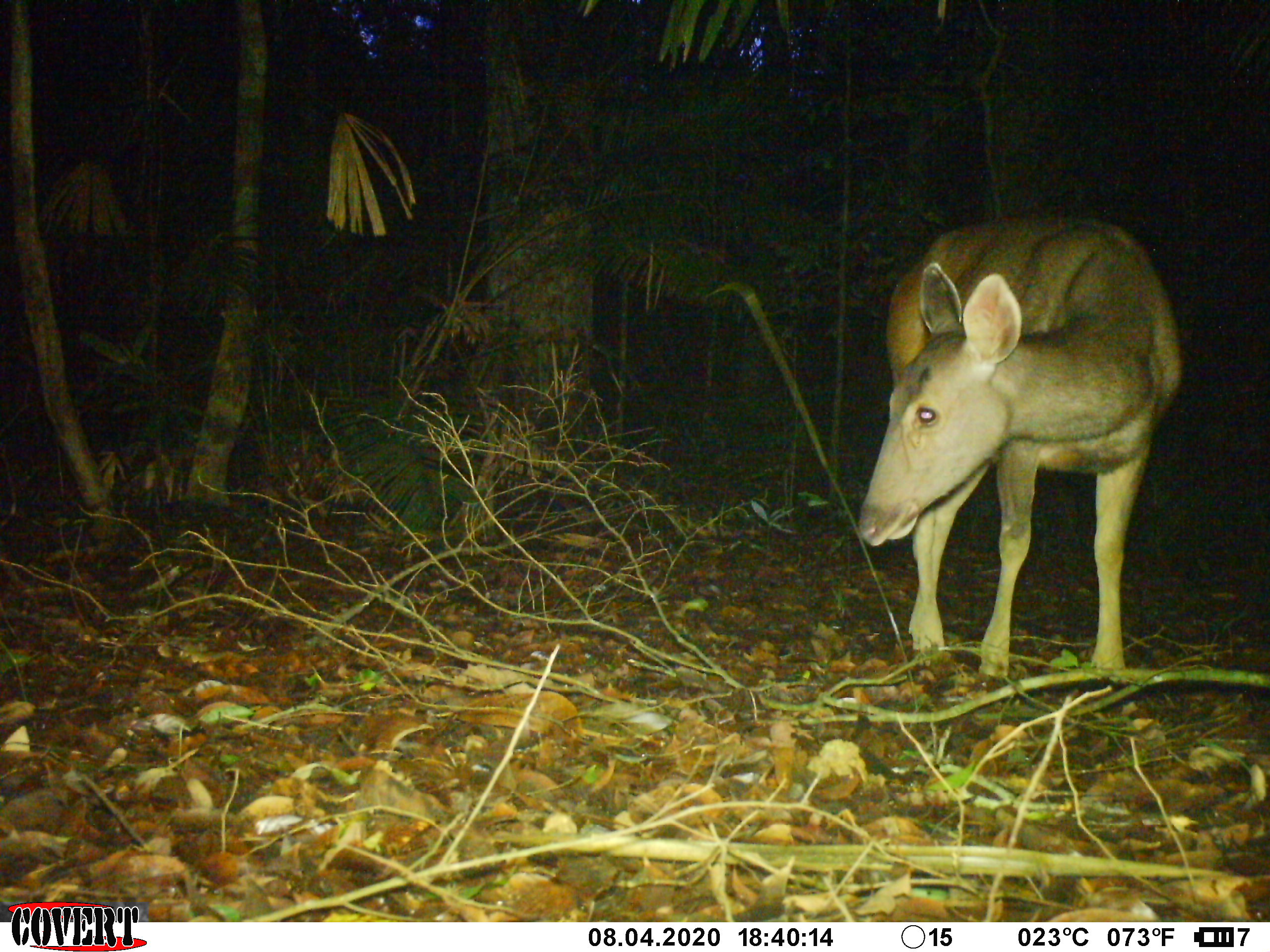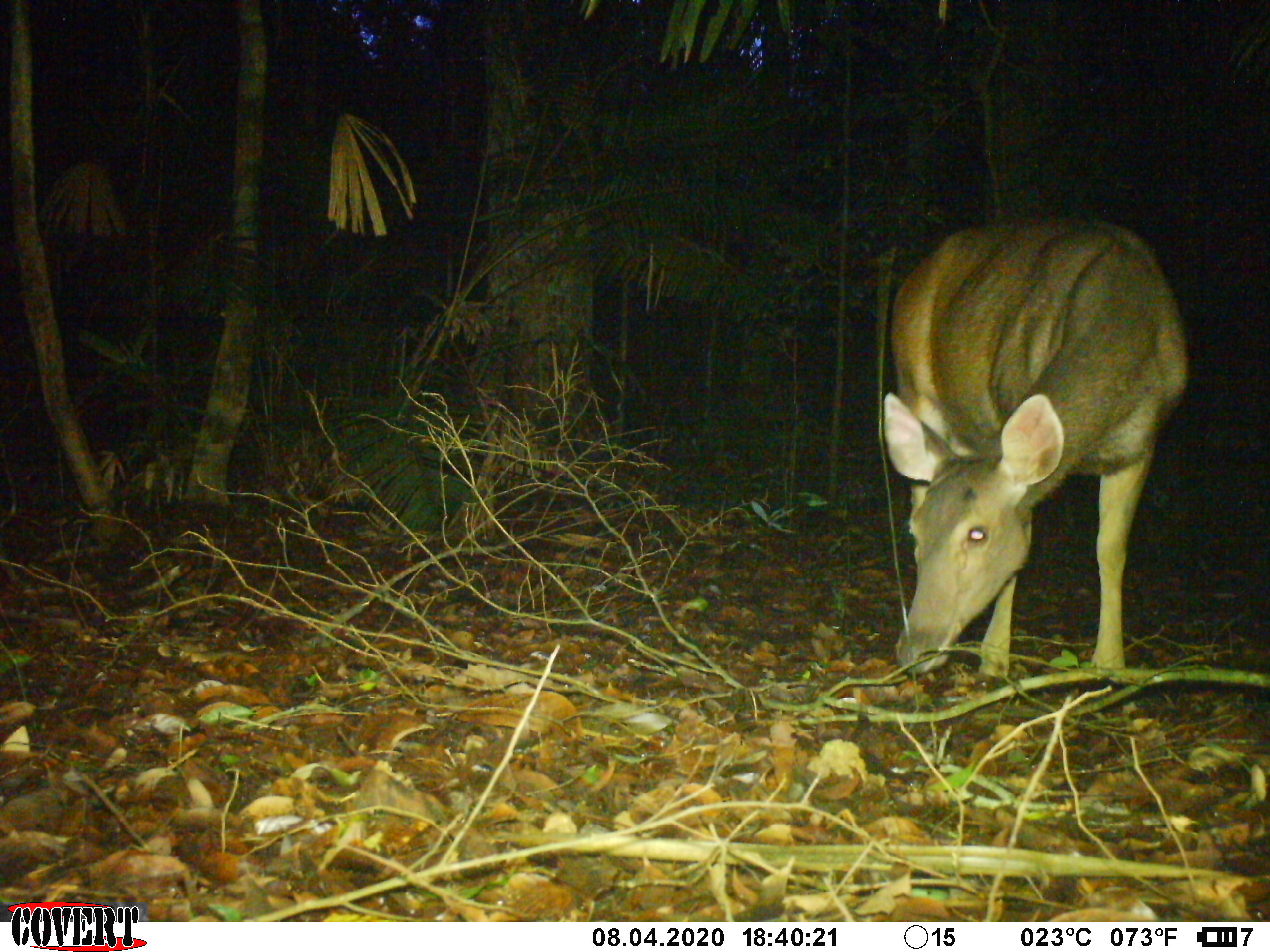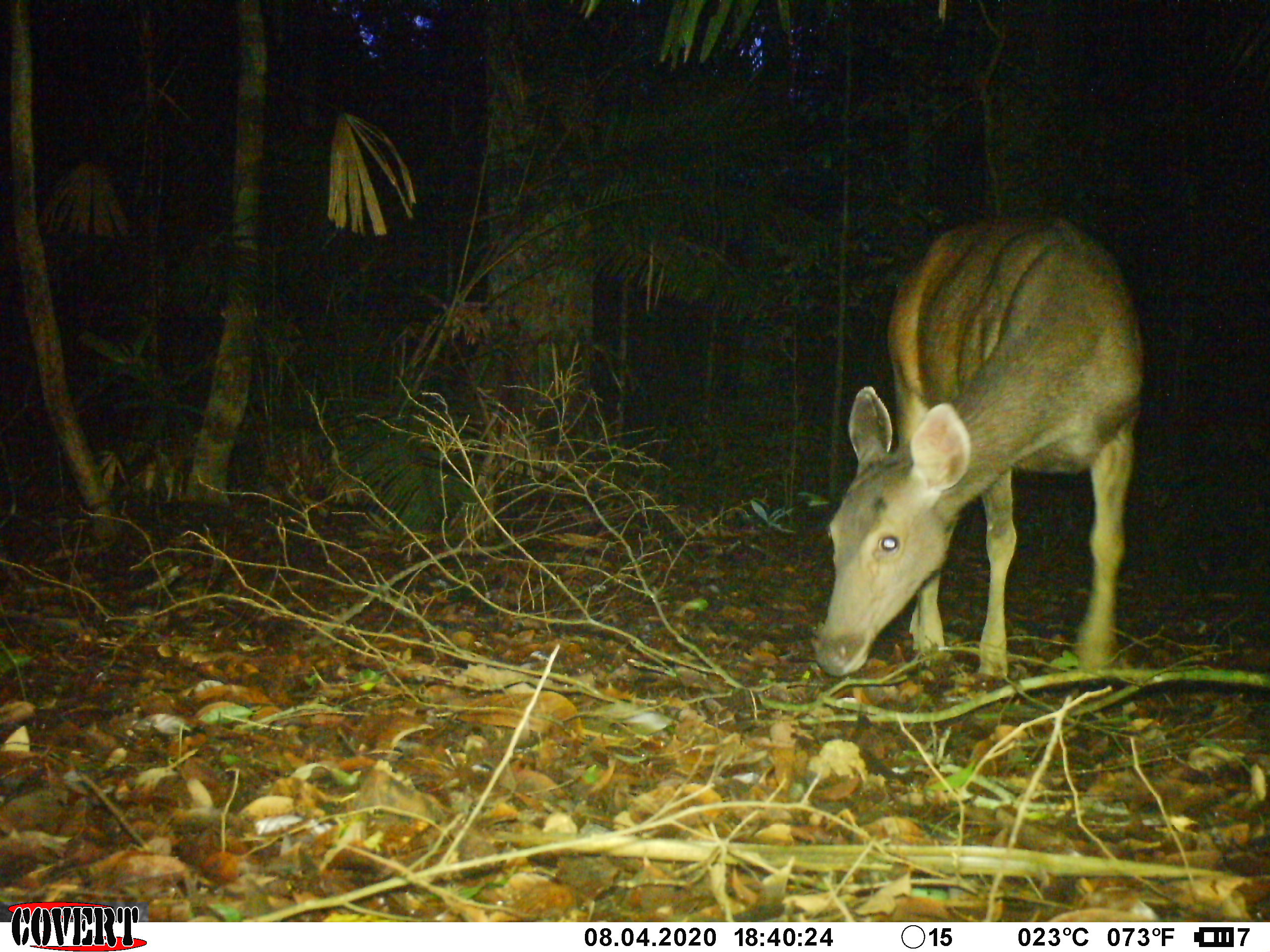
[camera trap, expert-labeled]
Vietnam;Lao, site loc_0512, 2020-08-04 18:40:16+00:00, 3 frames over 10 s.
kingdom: Animalia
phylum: Chordata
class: Mammalia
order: Artiodactyla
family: Cervidae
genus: Rusa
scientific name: Rusa unicolor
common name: sambar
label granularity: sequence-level